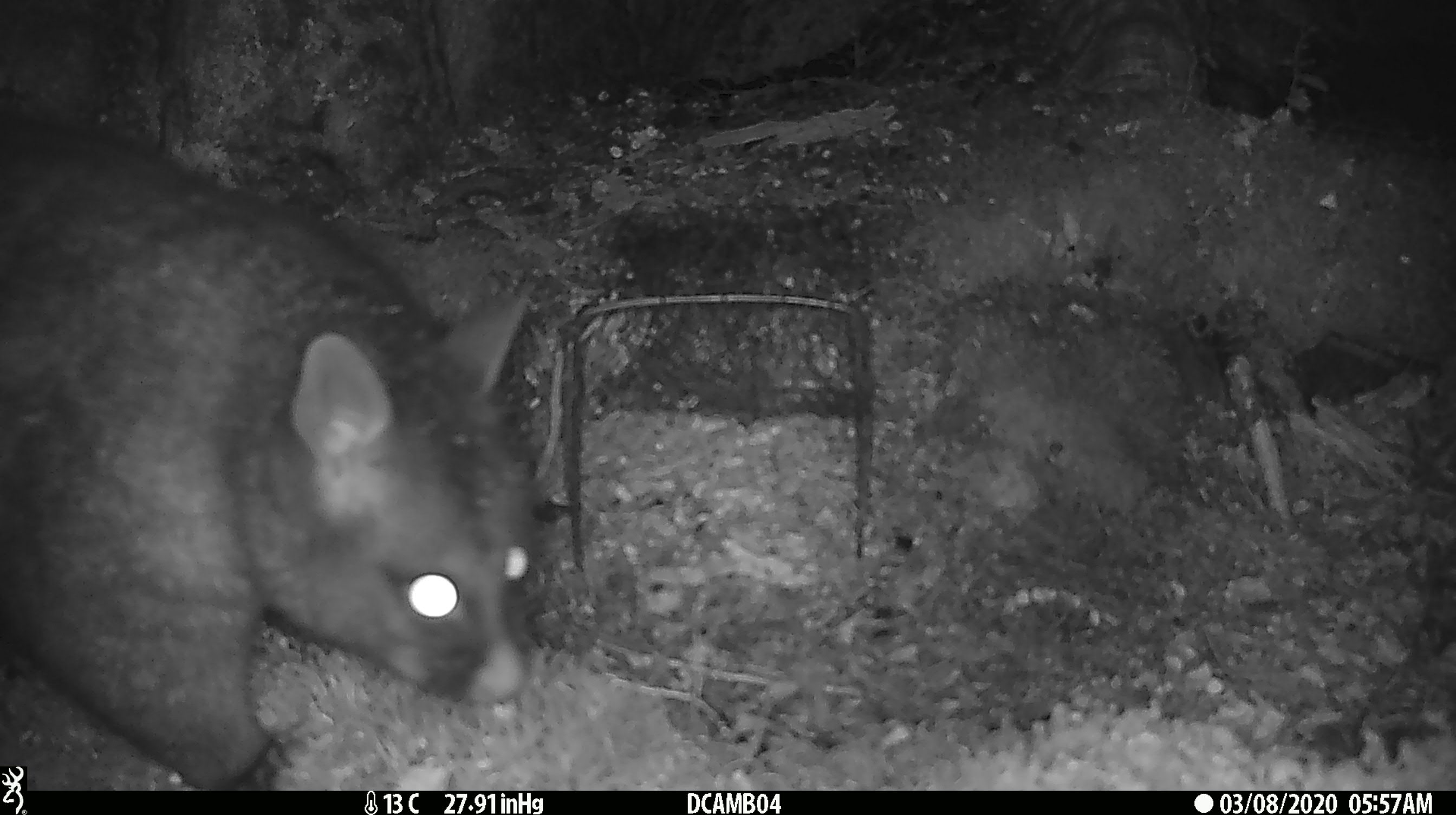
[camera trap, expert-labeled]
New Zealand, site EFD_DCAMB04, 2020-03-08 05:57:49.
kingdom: Animalia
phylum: Chordata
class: Mammalia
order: Diprotodontia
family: Phalangeridae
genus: Trichosurus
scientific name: Trichosurus vulpecula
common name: common brushtail possum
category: possum